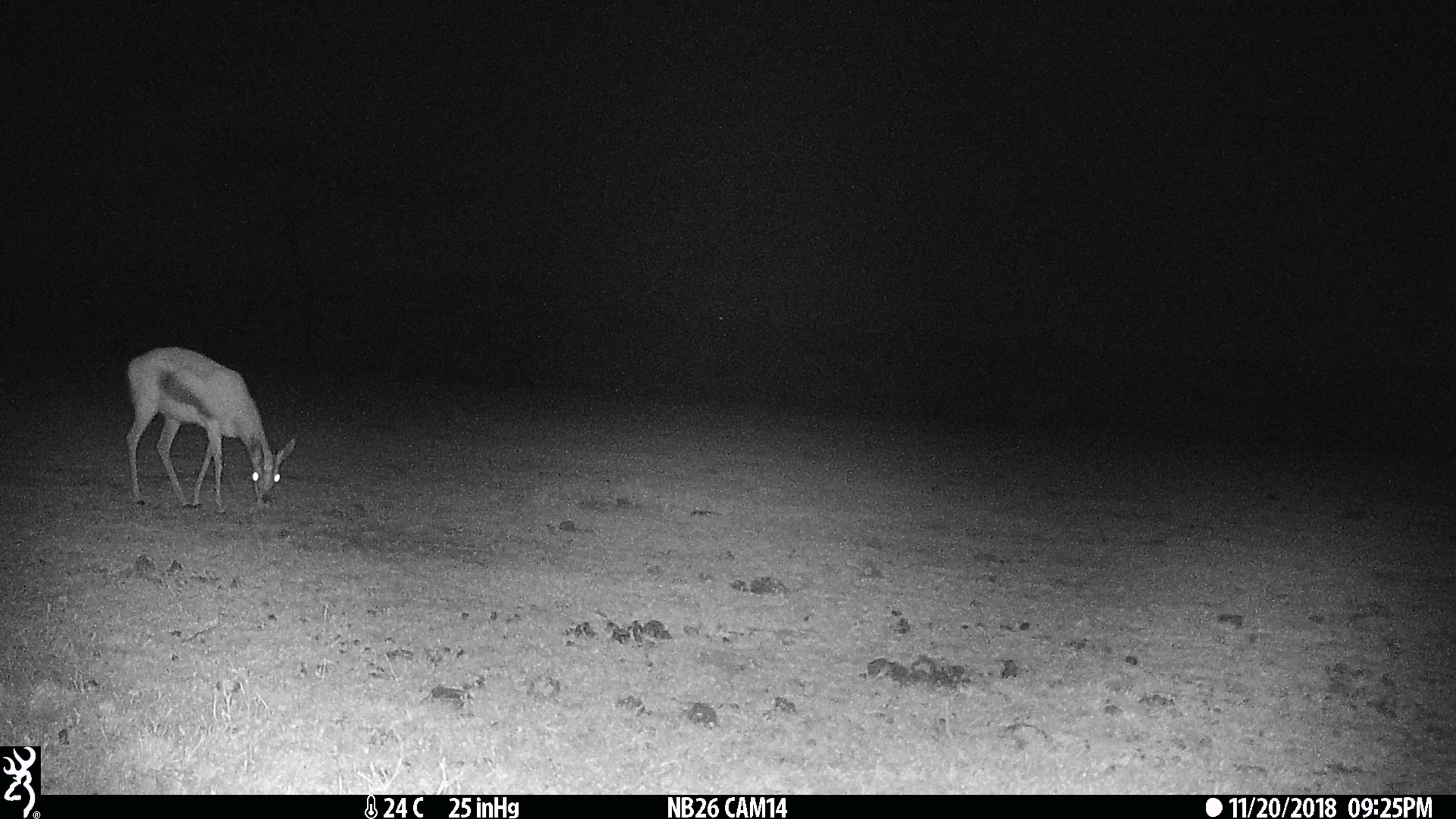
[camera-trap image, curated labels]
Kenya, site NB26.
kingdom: Animalia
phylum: Chordata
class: Mammalia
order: Artiodactyla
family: Bovidae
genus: Eudorcas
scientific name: Eudorcas thomsonii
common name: thomon's gazelle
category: gazelle thomsons